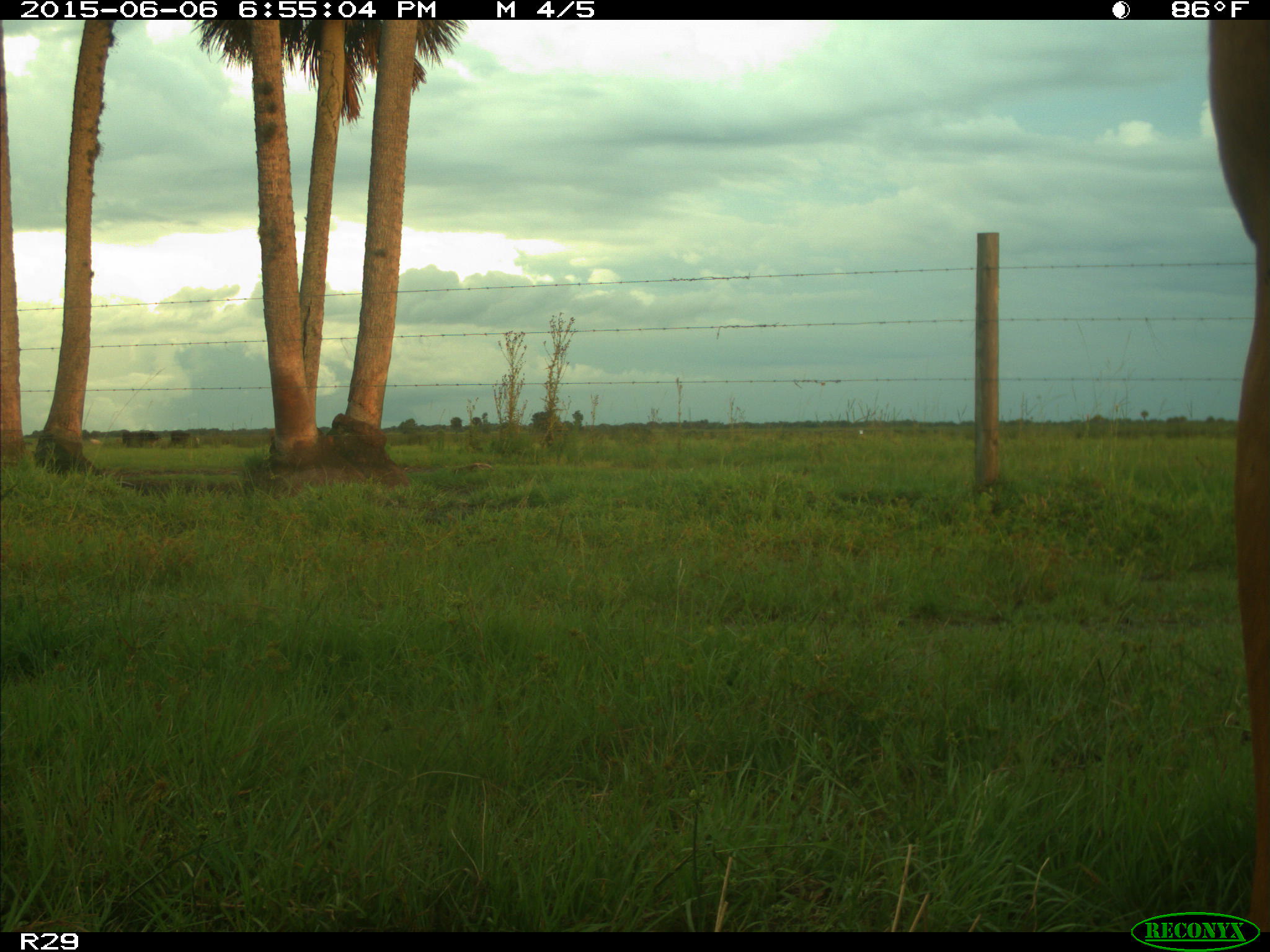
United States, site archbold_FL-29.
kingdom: Animalia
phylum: Chordata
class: Mammalia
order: Artiodactyla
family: Bovidae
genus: Bos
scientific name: Bos taurus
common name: domestic cow